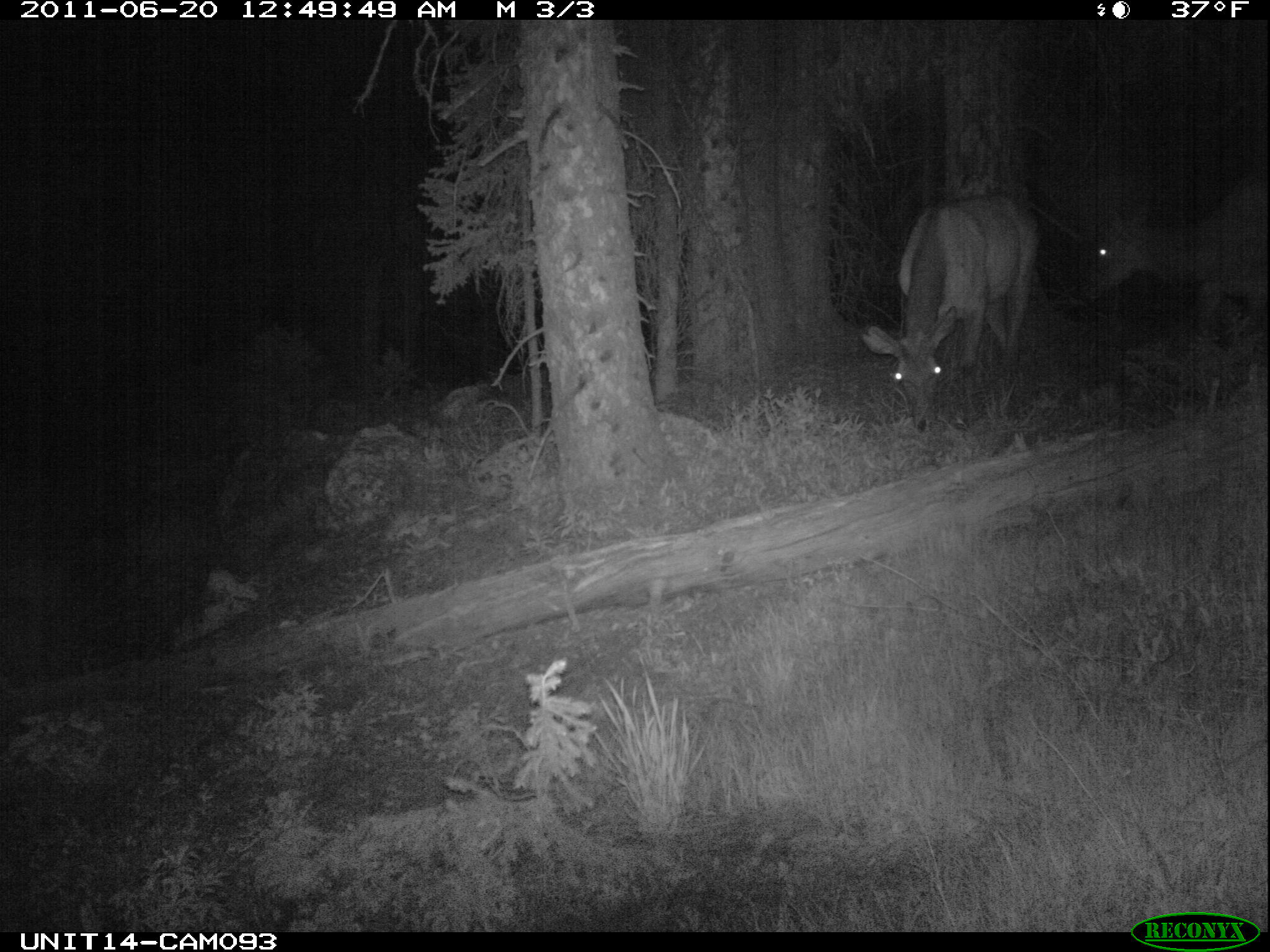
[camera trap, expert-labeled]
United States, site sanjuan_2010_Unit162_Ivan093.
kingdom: Animalia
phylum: Chordata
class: Mammalia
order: Artiodactyla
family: Cervidae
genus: Cervus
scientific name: Cervus elaphus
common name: red deer